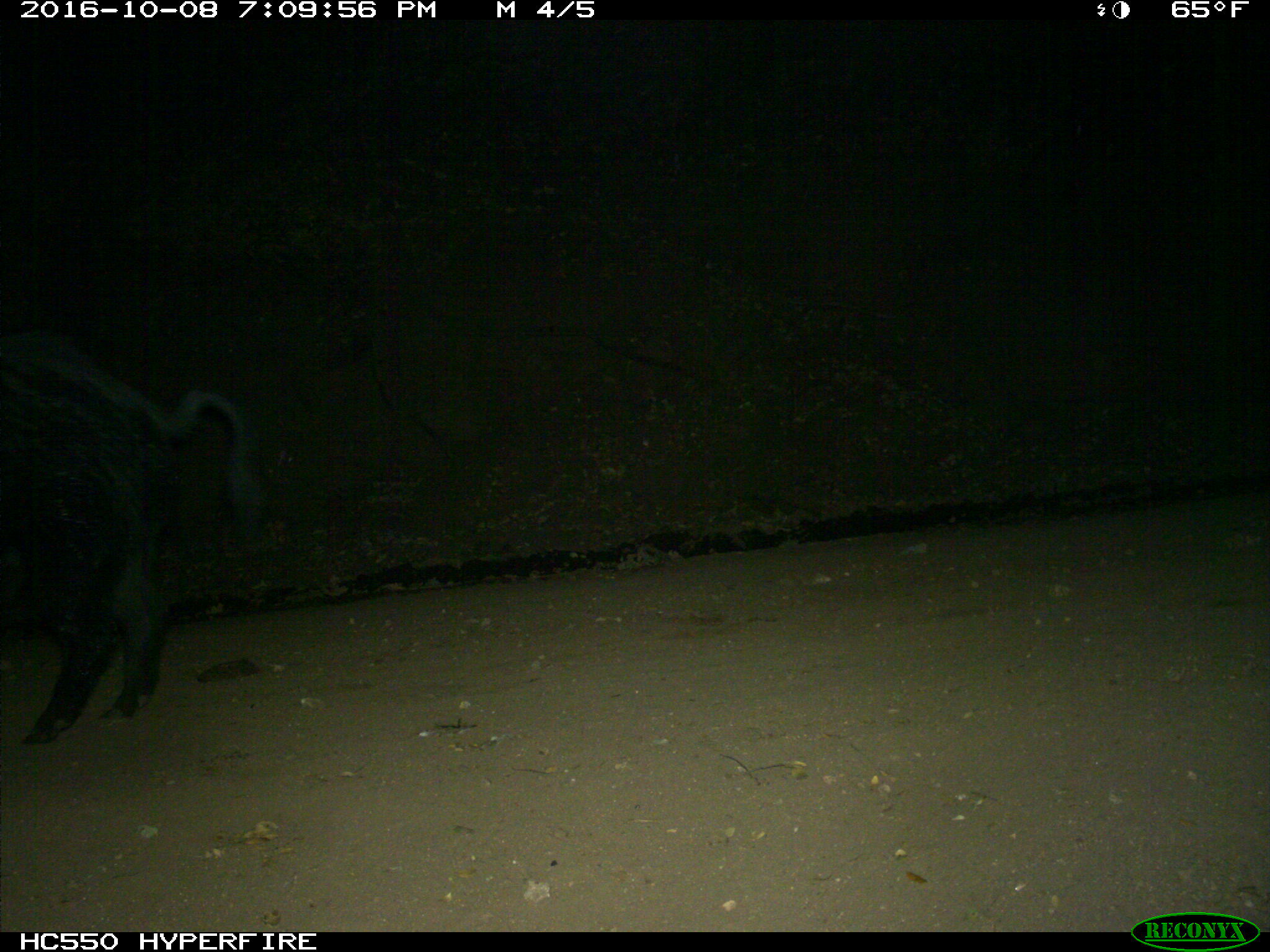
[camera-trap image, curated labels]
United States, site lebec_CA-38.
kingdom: Animalia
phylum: Chordata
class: Mammalia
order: Artiodactyla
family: Suidae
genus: Sus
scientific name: Sus scrofa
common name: wild boar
Sus scrofa (wild boar).